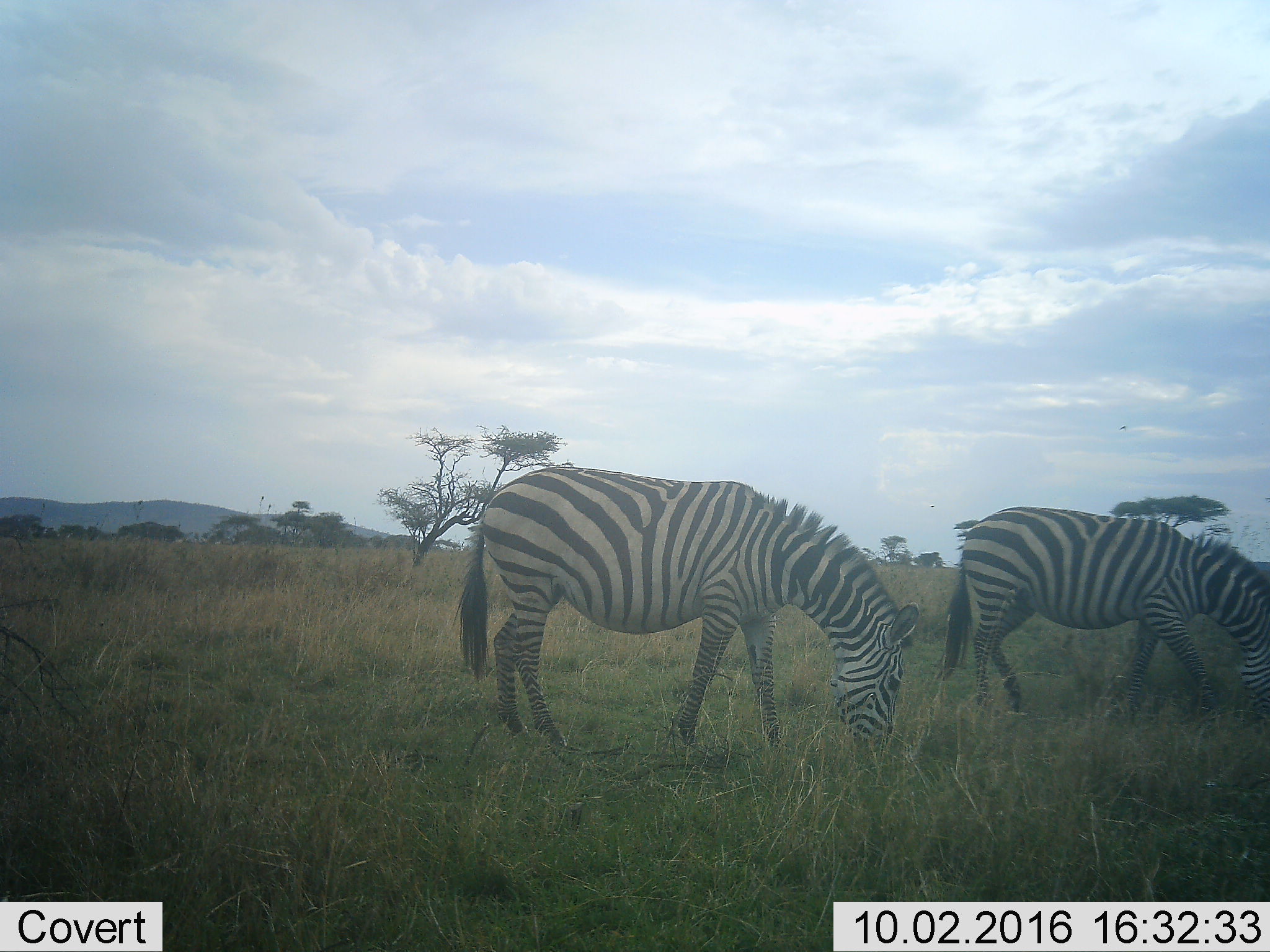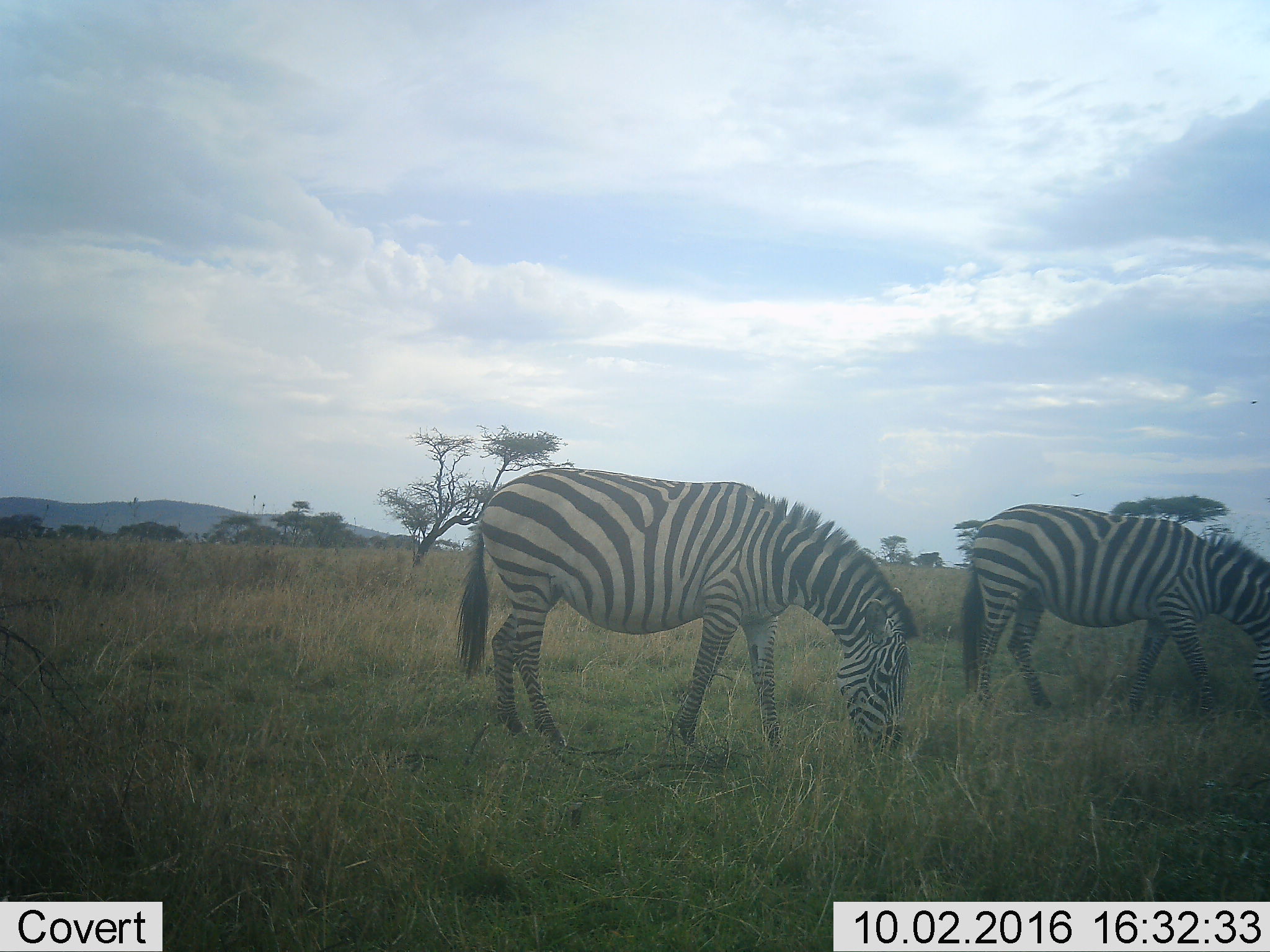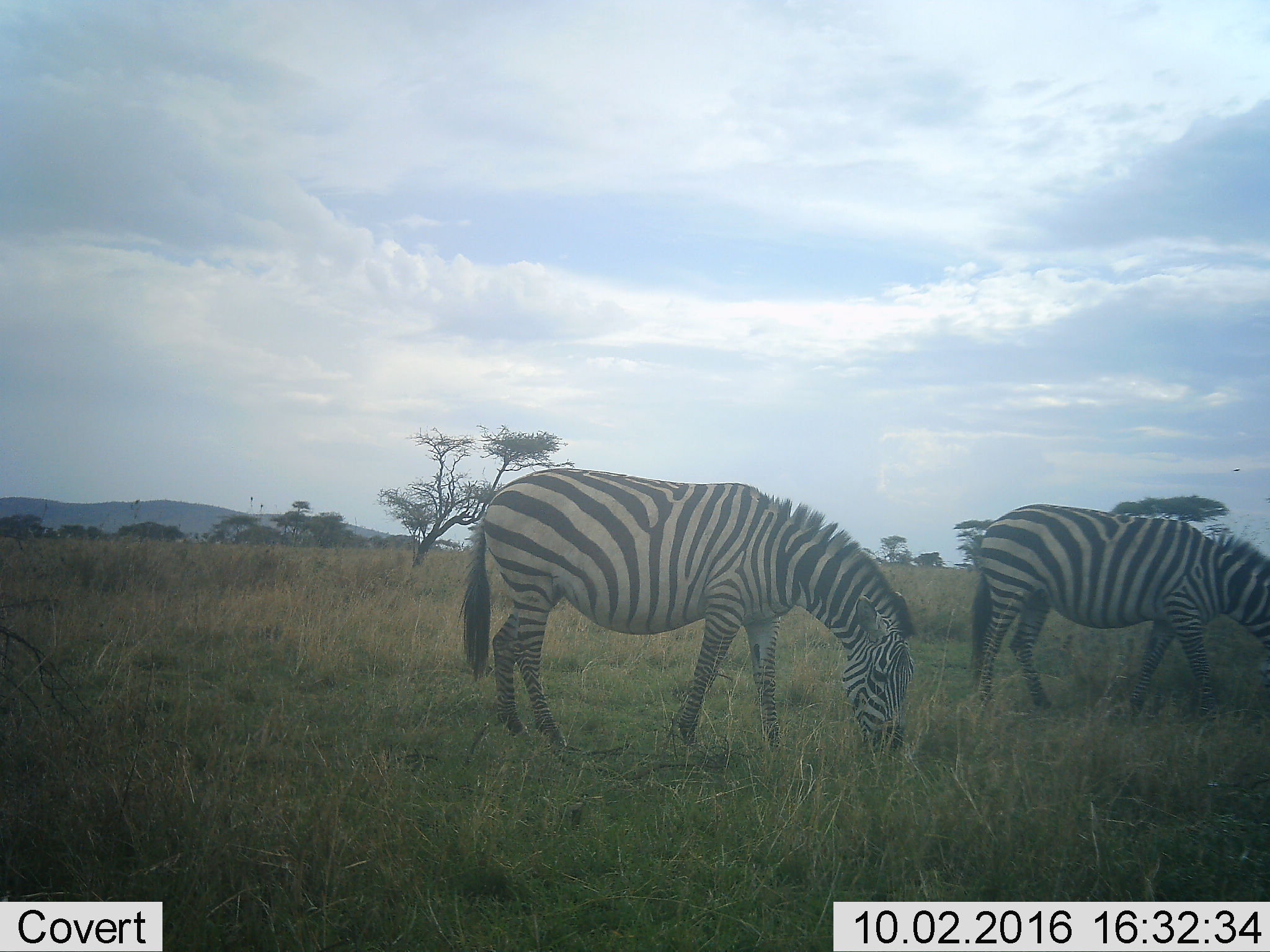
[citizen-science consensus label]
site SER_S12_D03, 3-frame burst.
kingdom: Animalia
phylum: Chordata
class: Mammalia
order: Perissodactyla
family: Equidae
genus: Equus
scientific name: Equus quagga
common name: plains zebra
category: zebraplains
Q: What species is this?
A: Zebraplains (plains zebra) (Equus quagga).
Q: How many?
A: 2.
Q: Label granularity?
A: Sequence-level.